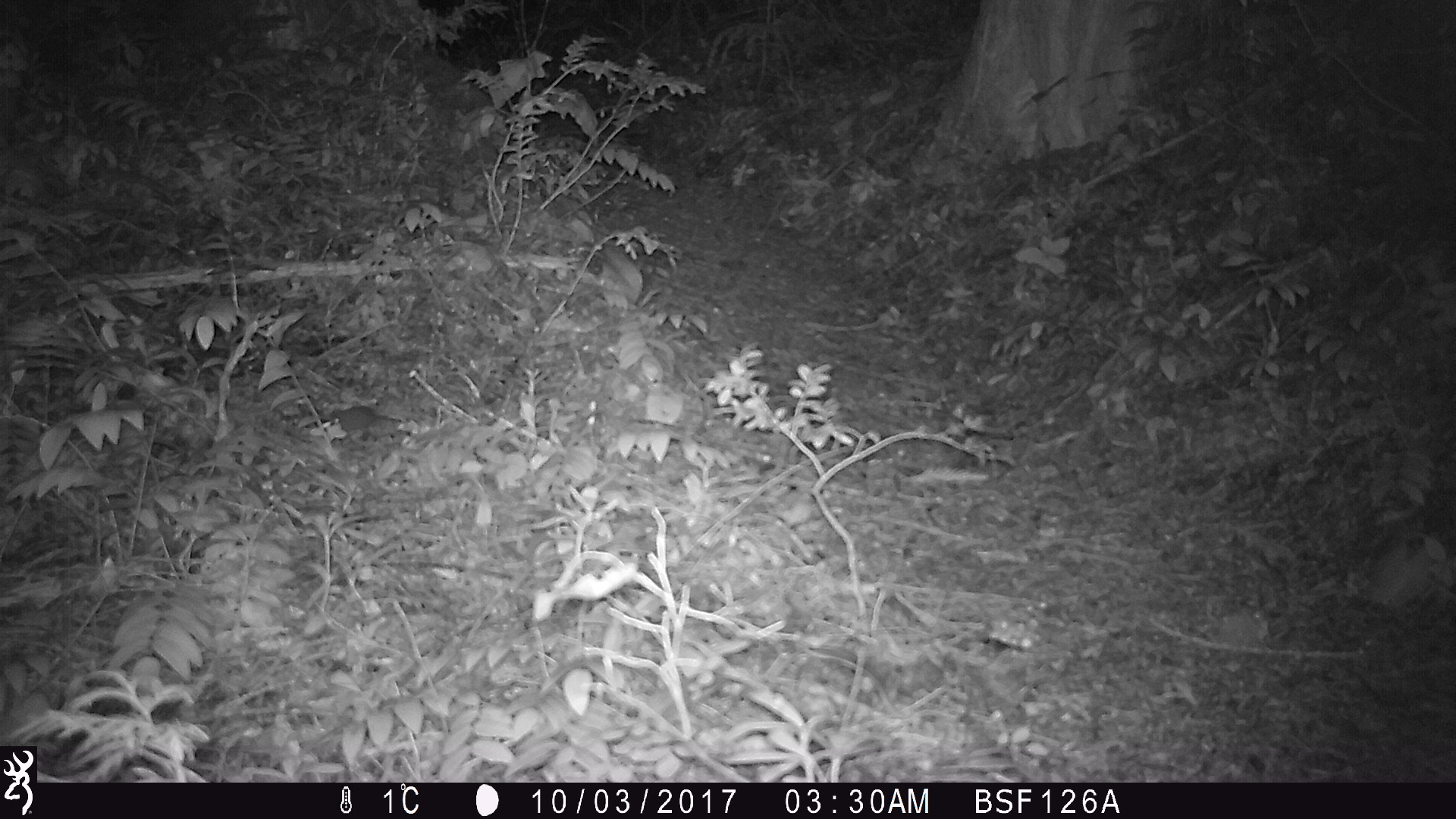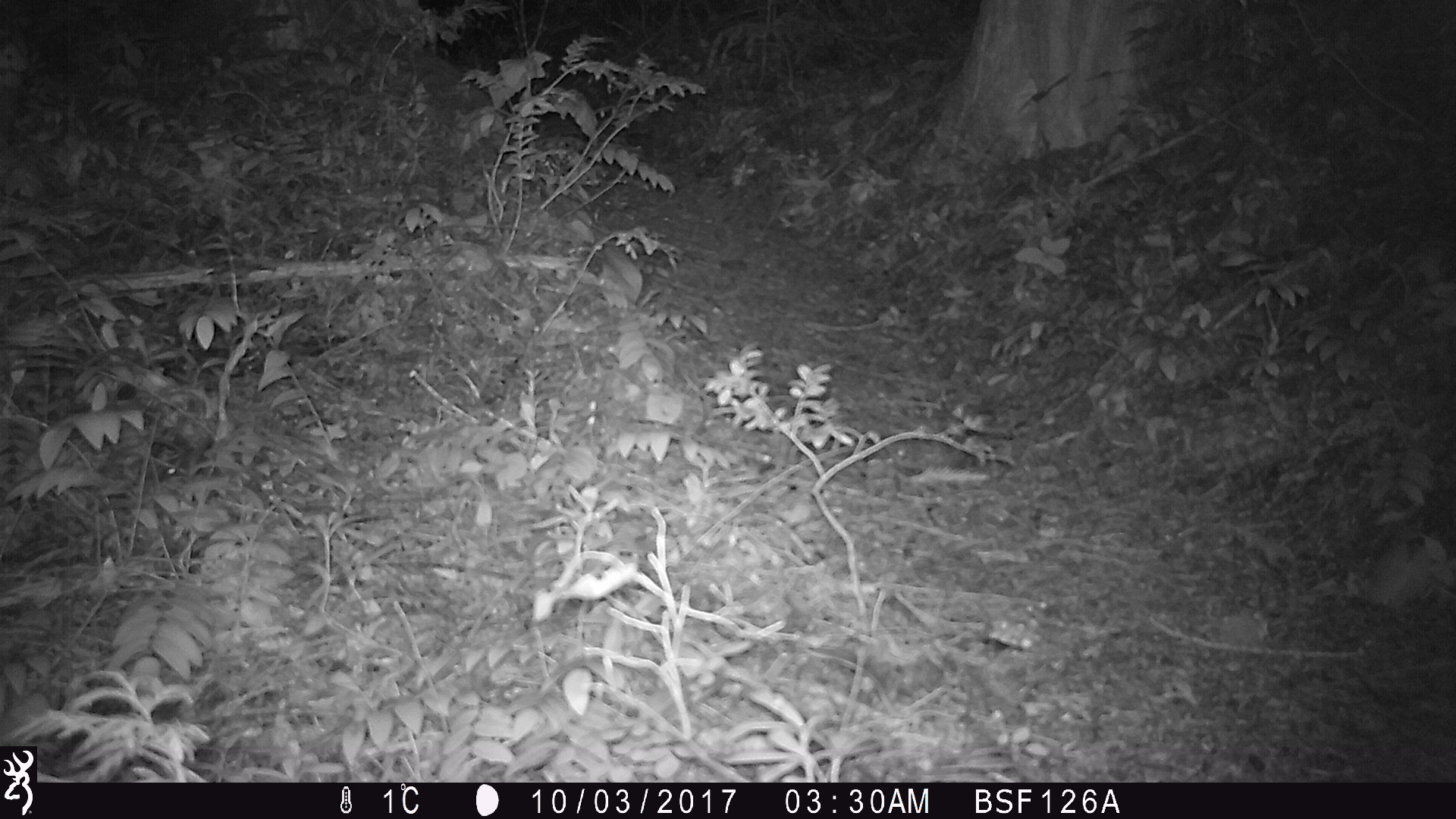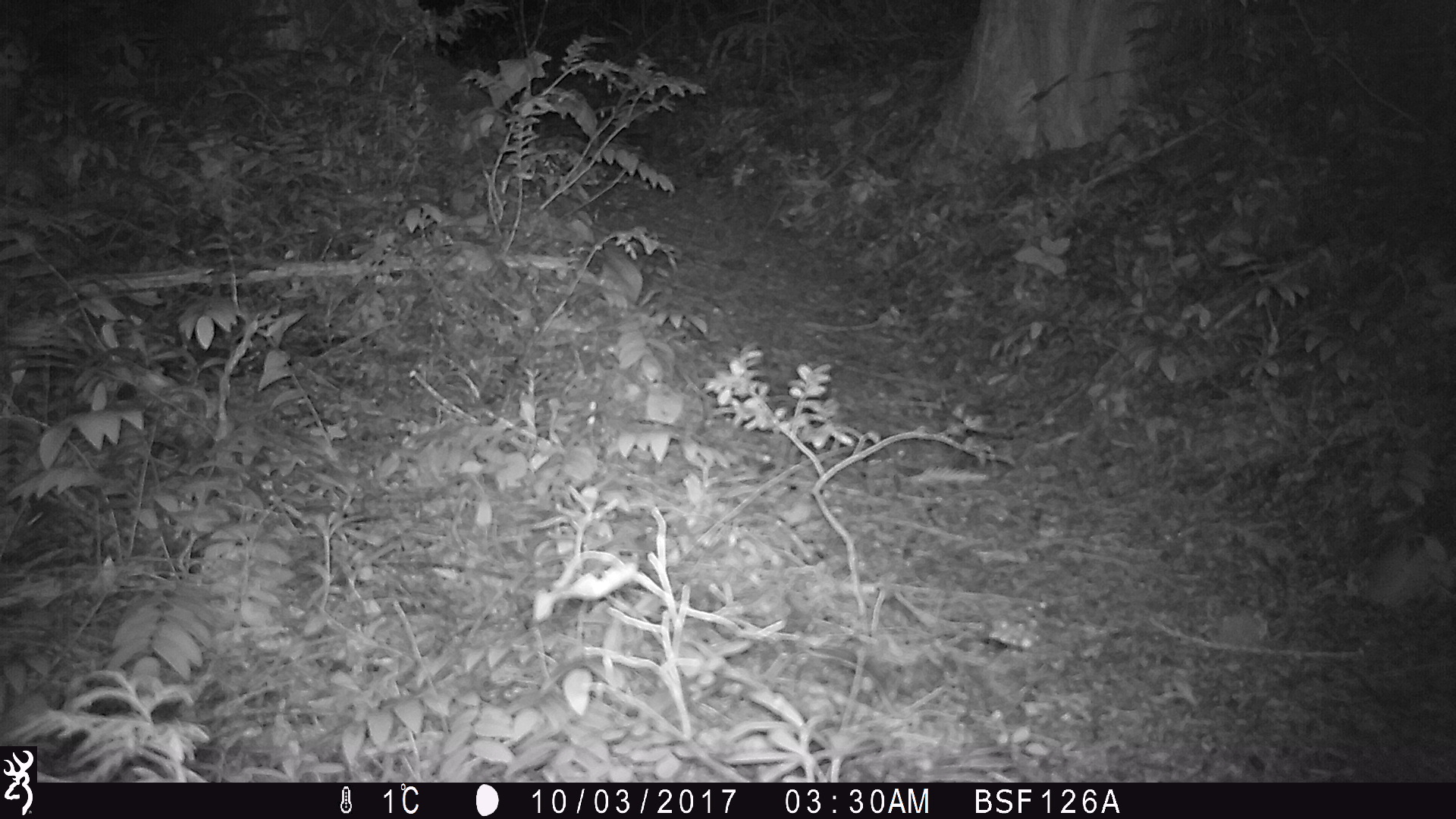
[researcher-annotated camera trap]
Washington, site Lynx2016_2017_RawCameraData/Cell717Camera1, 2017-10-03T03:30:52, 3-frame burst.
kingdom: Animalia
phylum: Chordata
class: Mammalia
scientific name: Mammalia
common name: small mammal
Small mammal (Mammalia). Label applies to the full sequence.